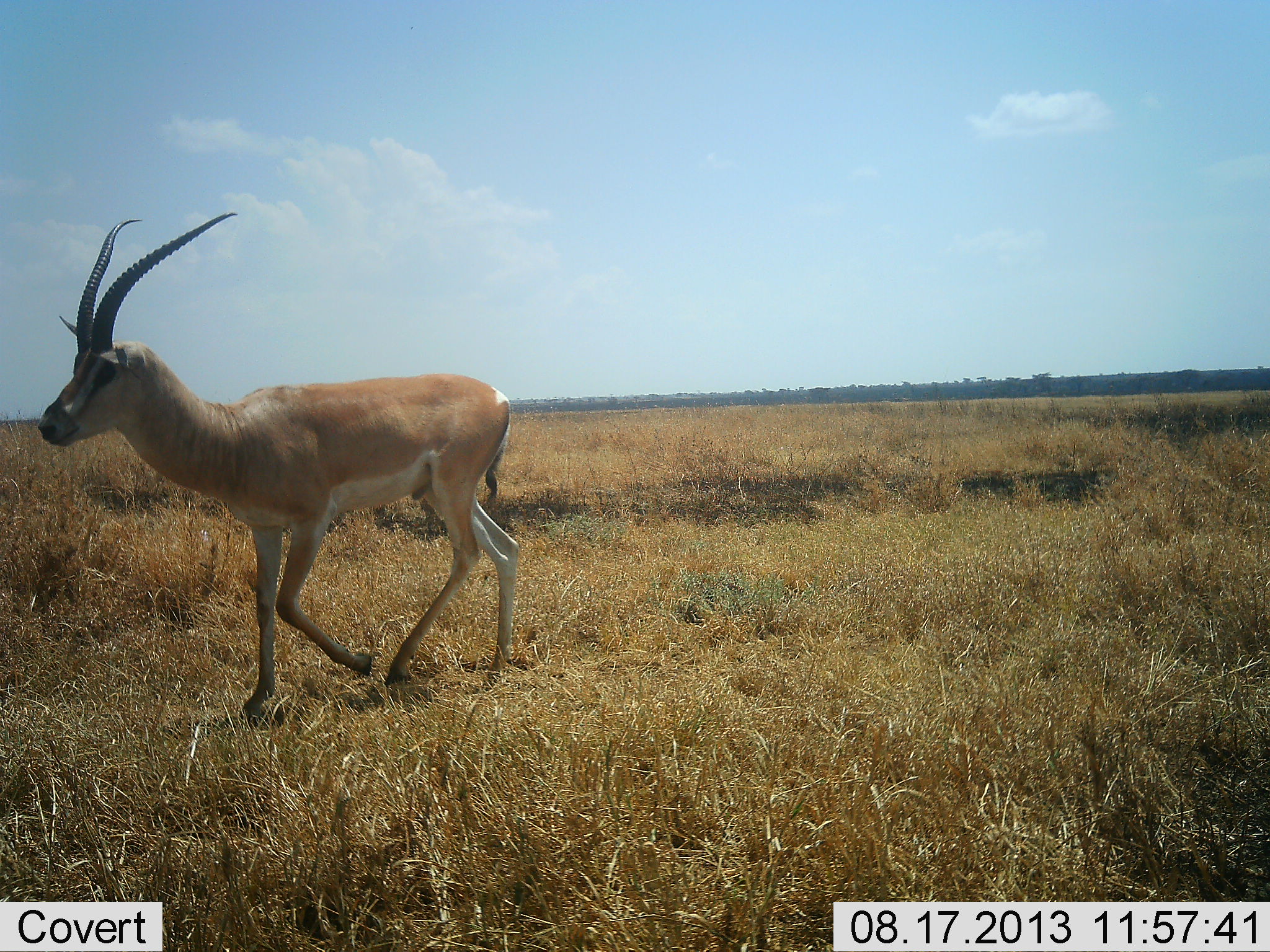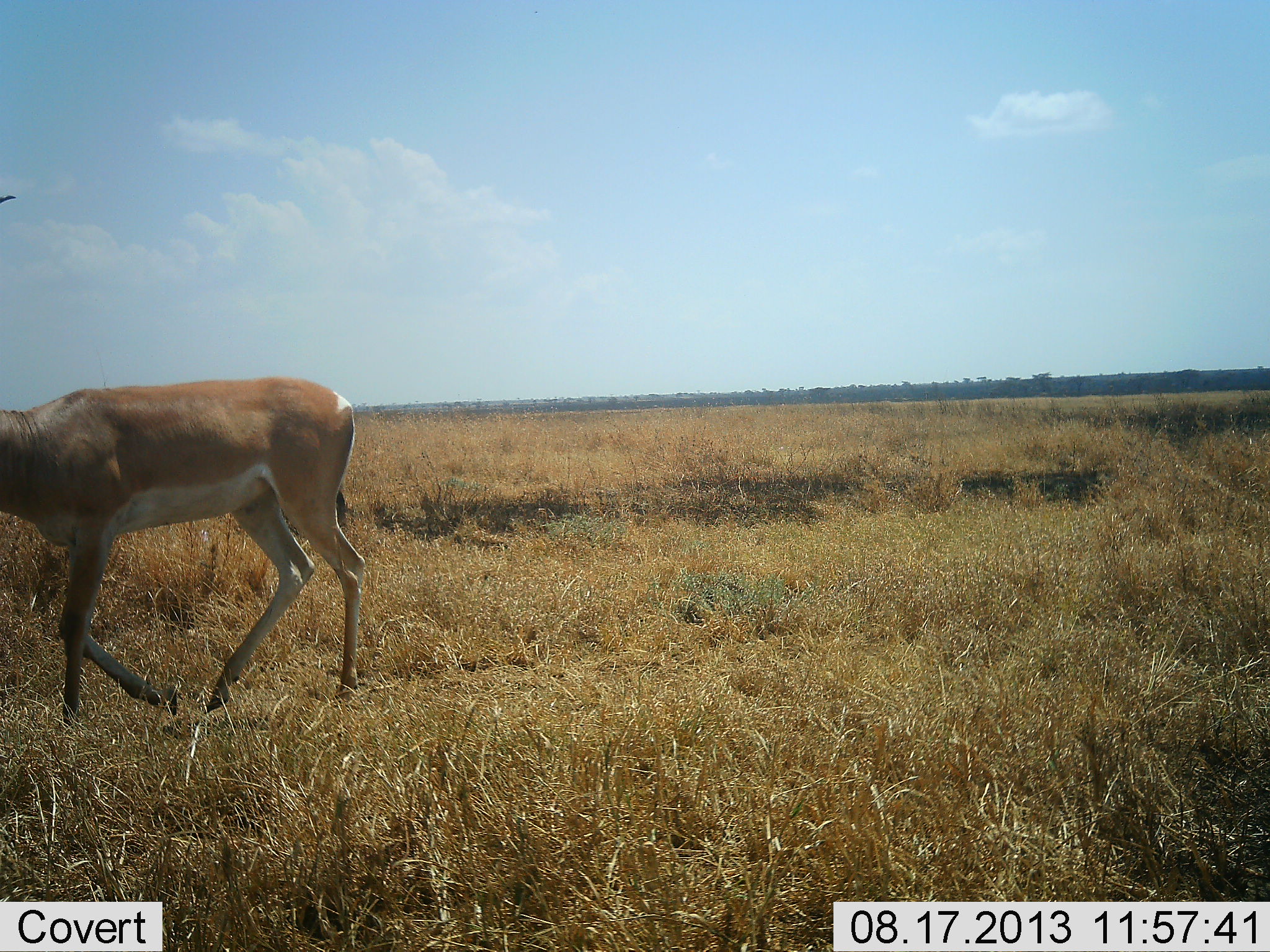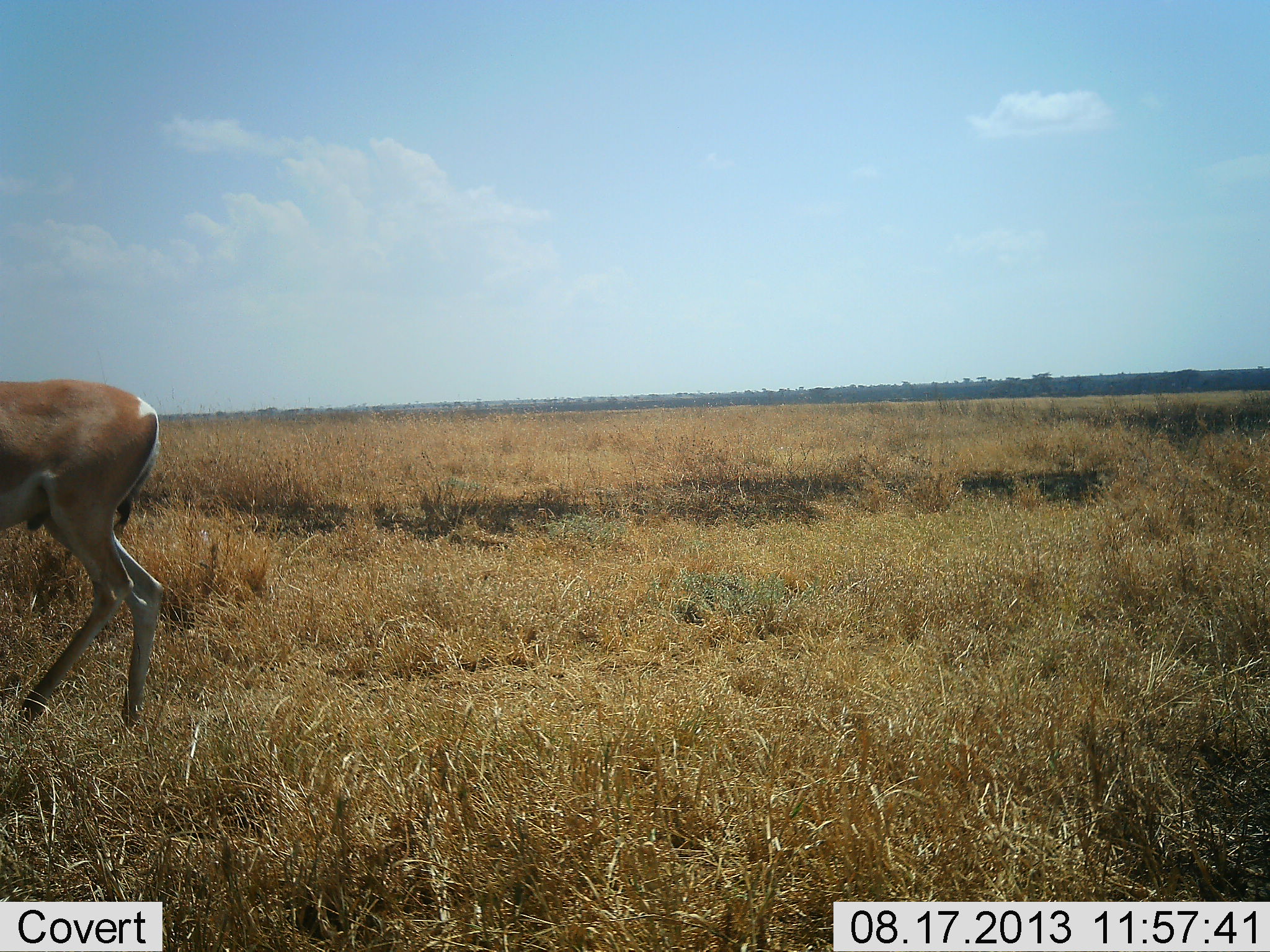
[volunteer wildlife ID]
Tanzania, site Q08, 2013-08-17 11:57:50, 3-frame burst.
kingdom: Animalia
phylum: Chordata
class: Mammalia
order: Artiodactyla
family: Bovidae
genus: Nanger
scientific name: Nanger granti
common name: grant's gazelle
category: gazellegrants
Gazellegrants (grant's gazelle) (Nanger granti), count 1. Behavior (volunteer vote fractions): standing 7%, resting 0%, moving 96%, interacting 0%. Young present (vote fraction): 0%. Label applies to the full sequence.